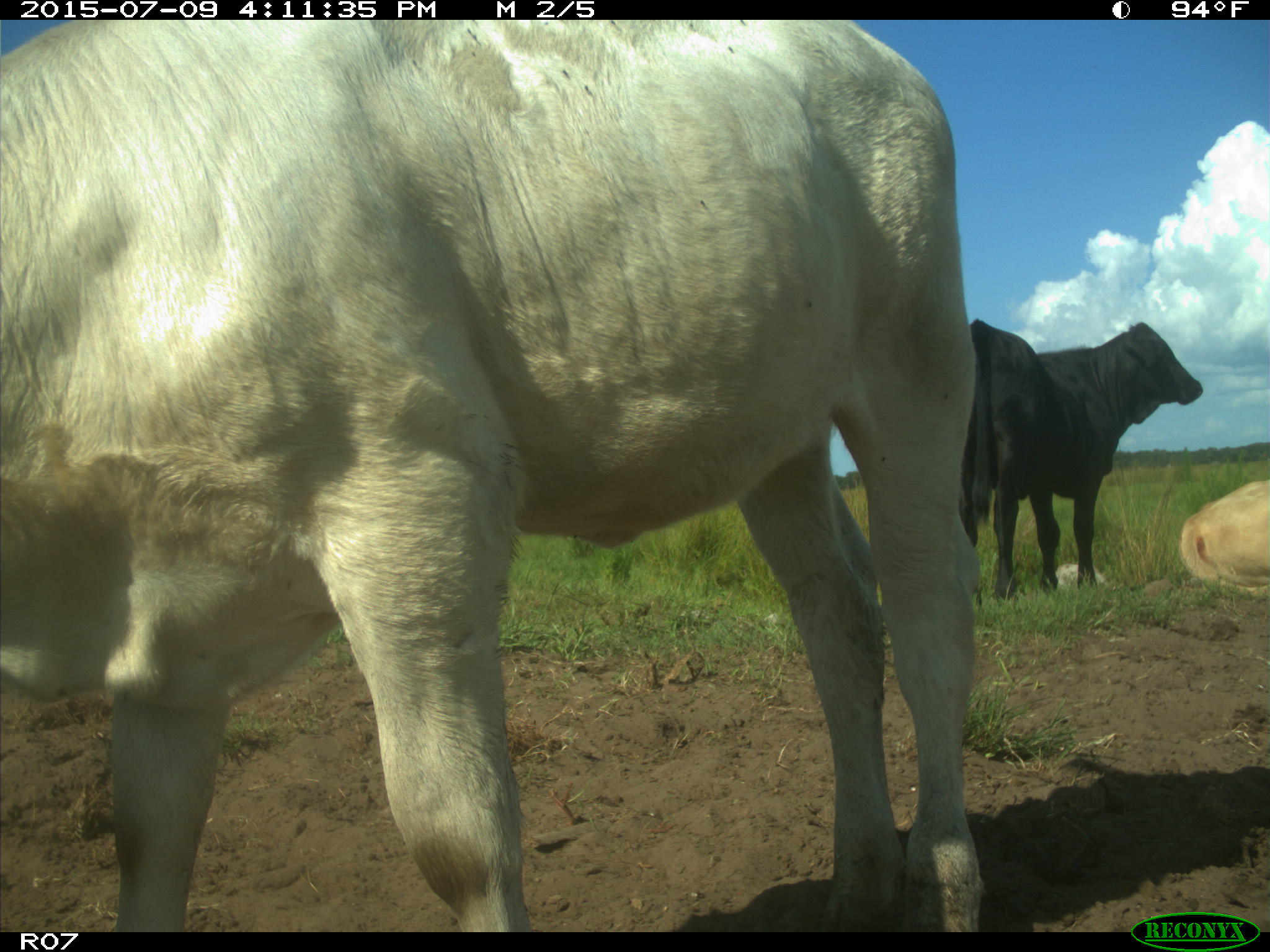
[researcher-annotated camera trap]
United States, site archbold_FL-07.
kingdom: Animalia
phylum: Chordata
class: Mammalia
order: Artiodactyla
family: Bovidae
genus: Bos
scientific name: Bos taurus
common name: domestic cow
Bos taurus (domestic cow).